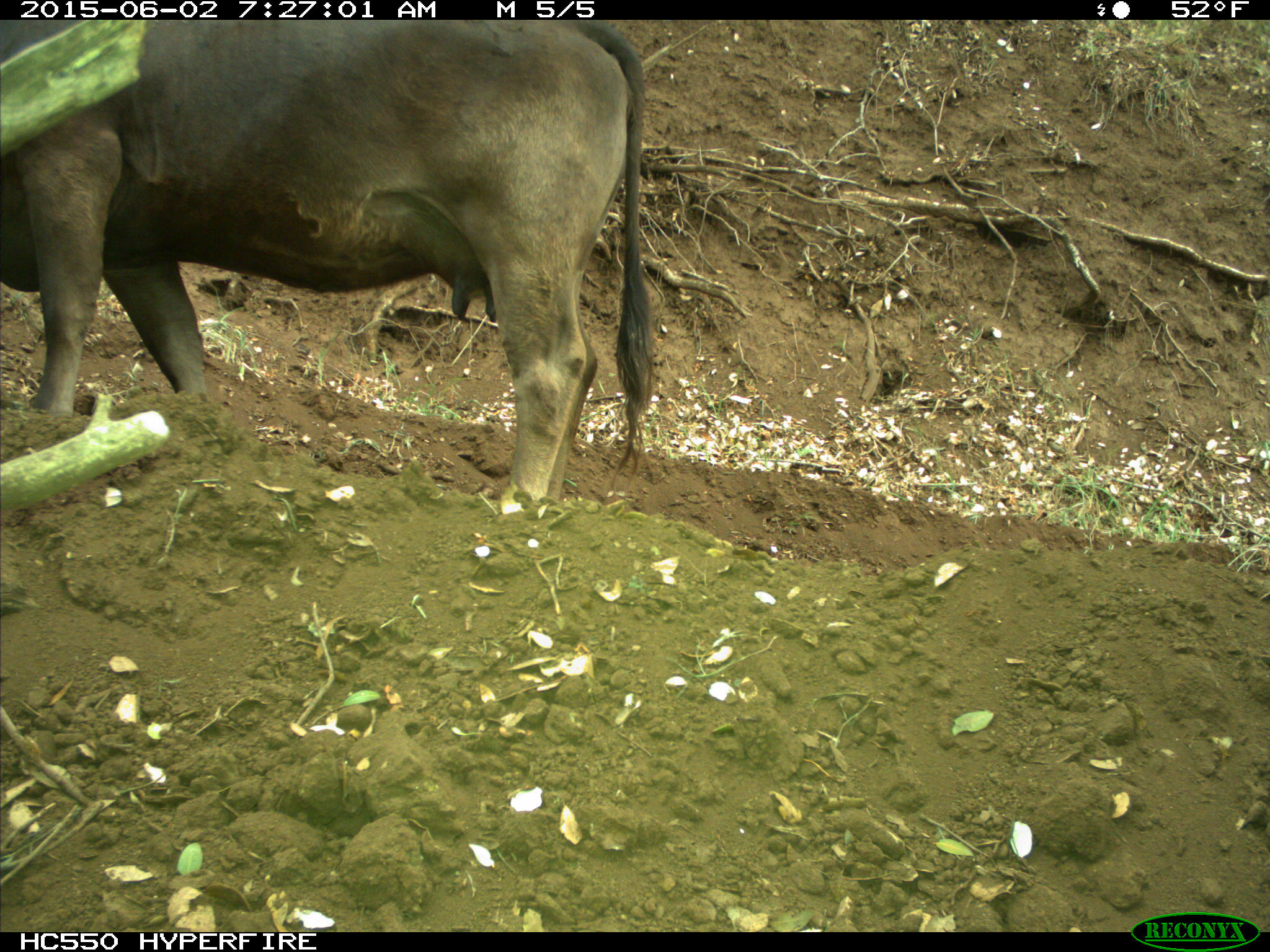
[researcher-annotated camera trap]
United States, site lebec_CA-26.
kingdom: Animalia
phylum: Chordata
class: Mammalia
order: Artiodactyla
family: Bovidae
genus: Bos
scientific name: Bos taurus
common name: domestic cow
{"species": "Bos taurus (domestic cow)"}